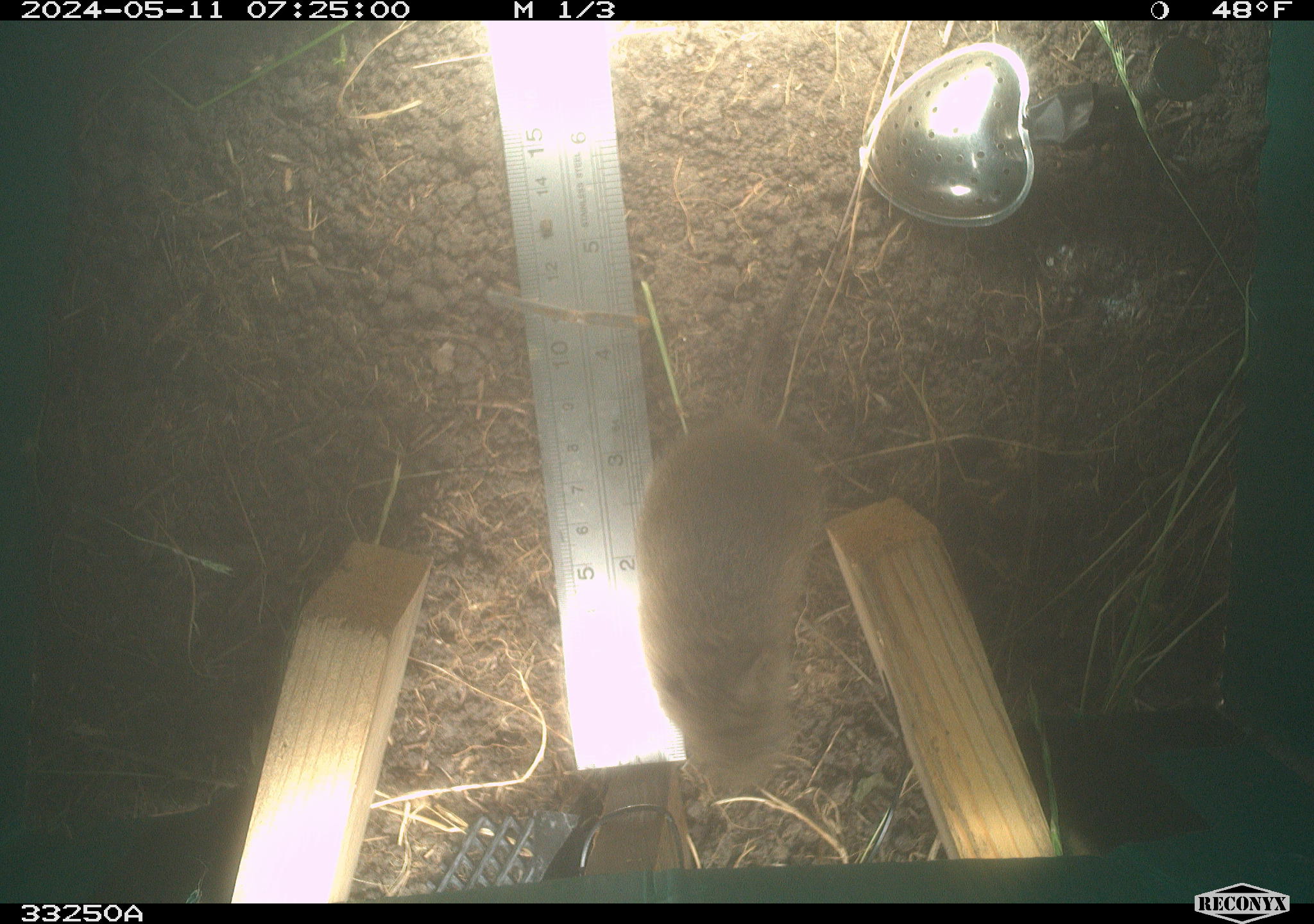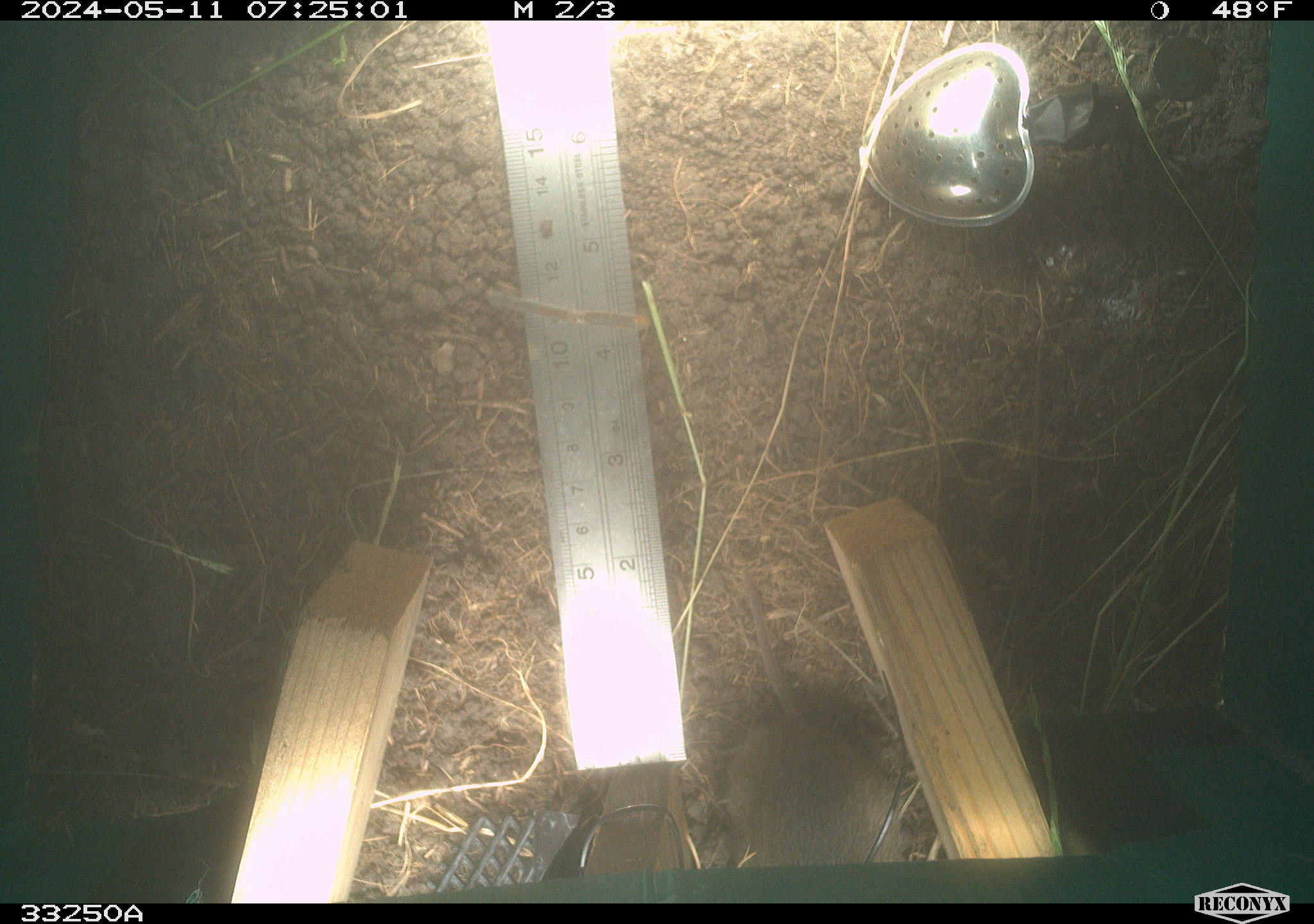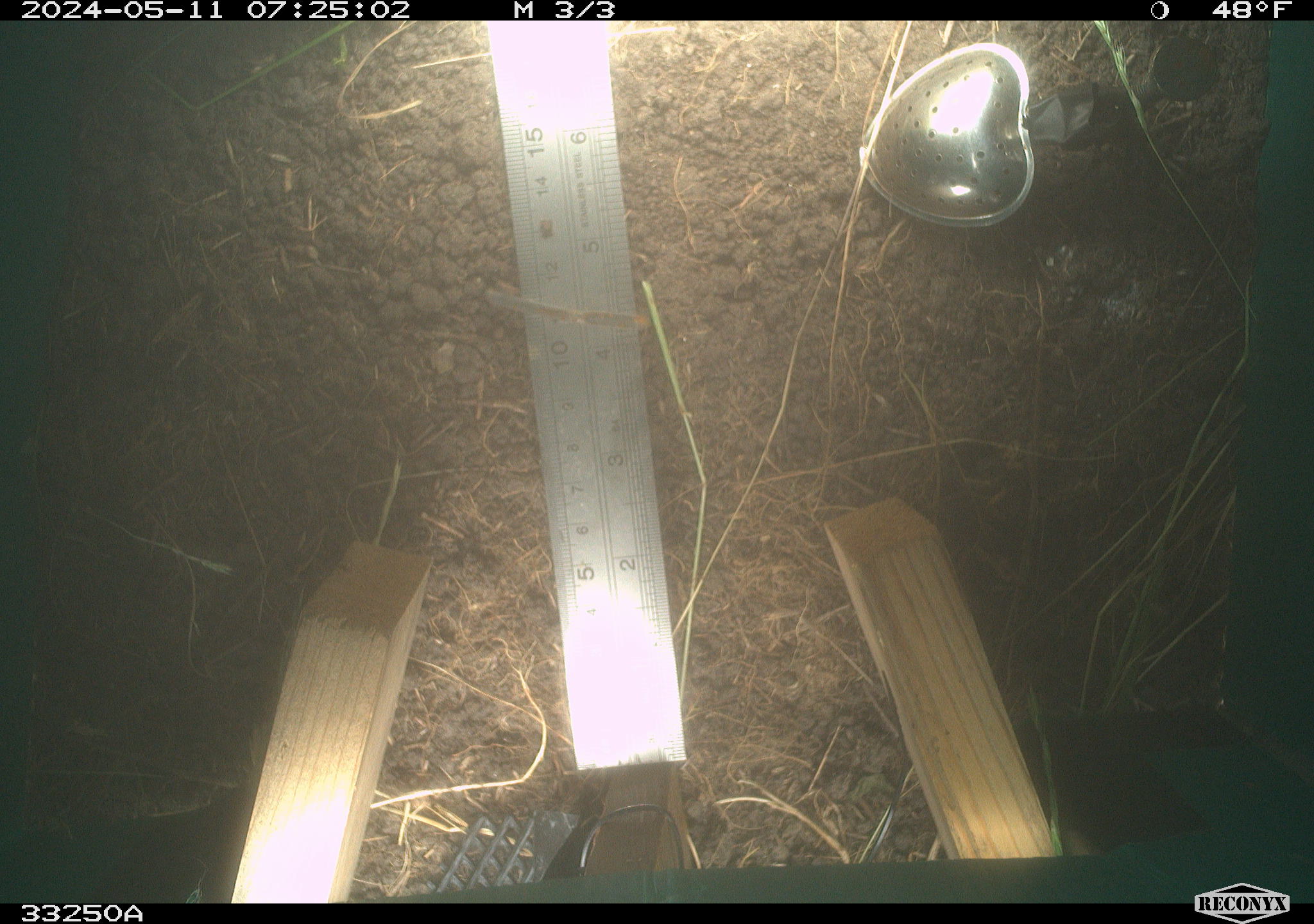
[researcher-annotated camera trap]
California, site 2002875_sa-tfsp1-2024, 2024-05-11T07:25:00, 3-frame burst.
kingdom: Animalia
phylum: Chordata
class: Mammalia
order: Rodentia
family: Cricetidae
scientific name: Arvicolinae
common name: voles, lemmings, and muskrats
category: arvicolinae subfamily